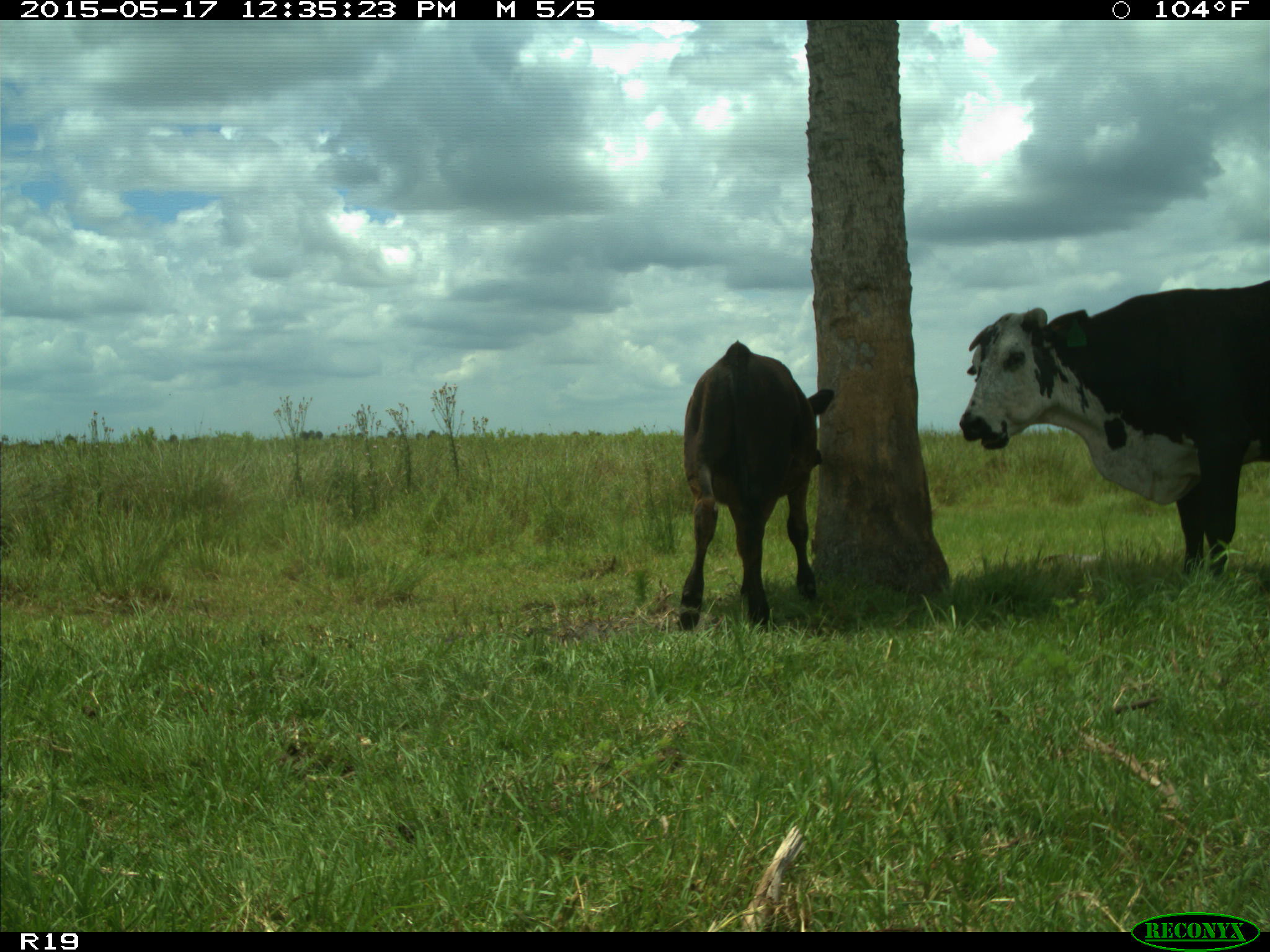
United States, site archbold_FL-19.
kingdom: Animalia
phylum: Chordata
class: Mammalia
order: Artiodactyla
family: Bovidae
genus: Bos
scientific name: Bos taurus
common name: domestic cow